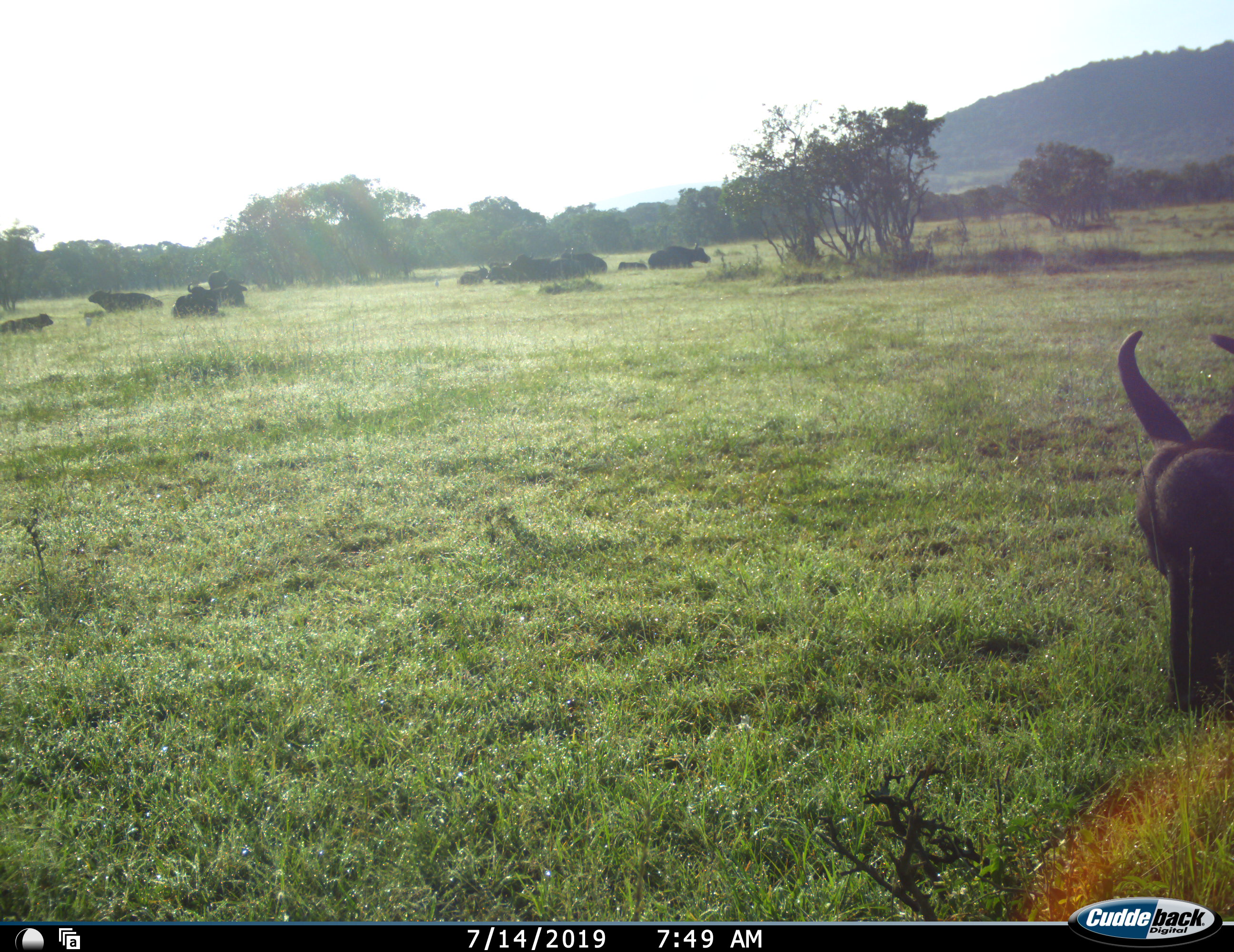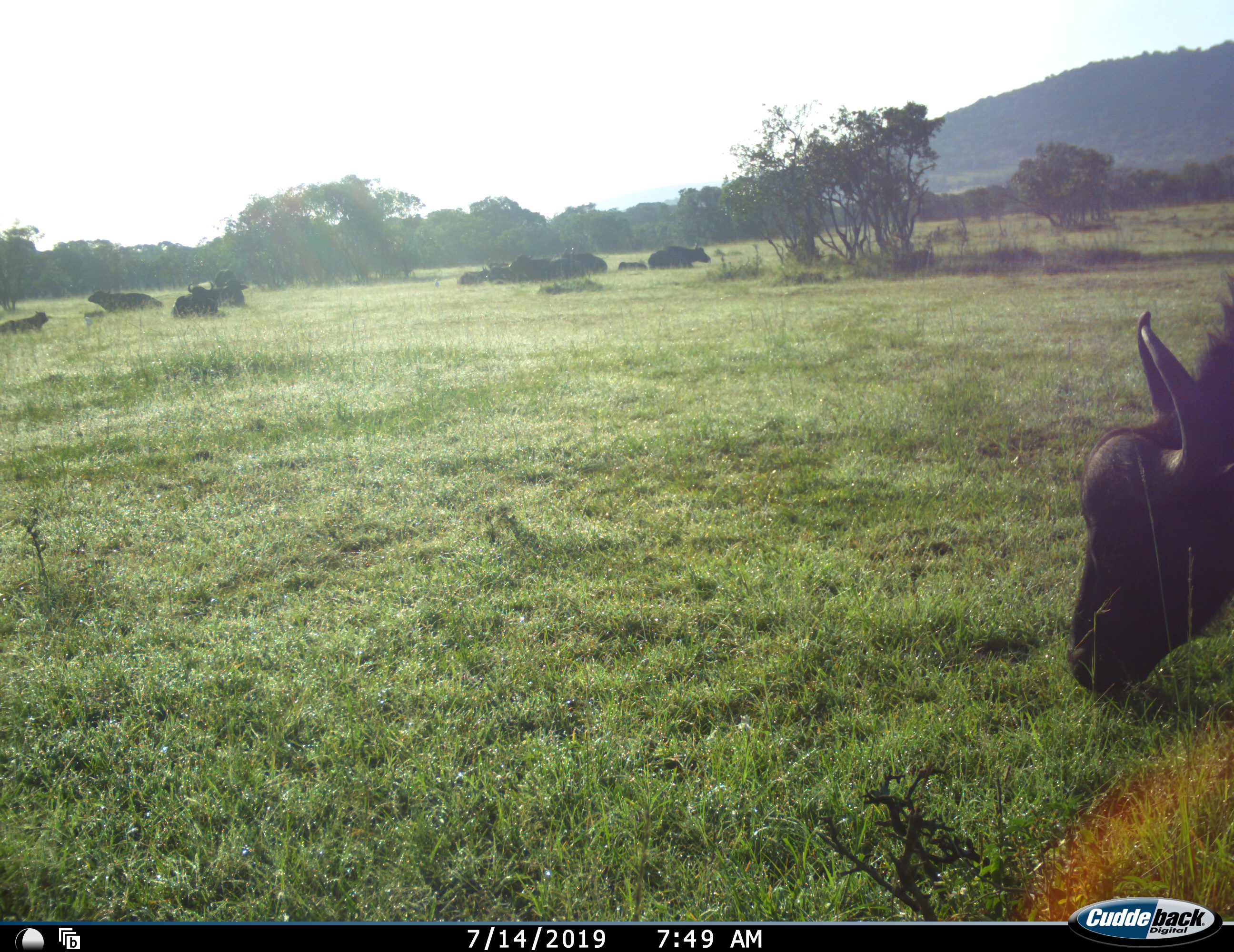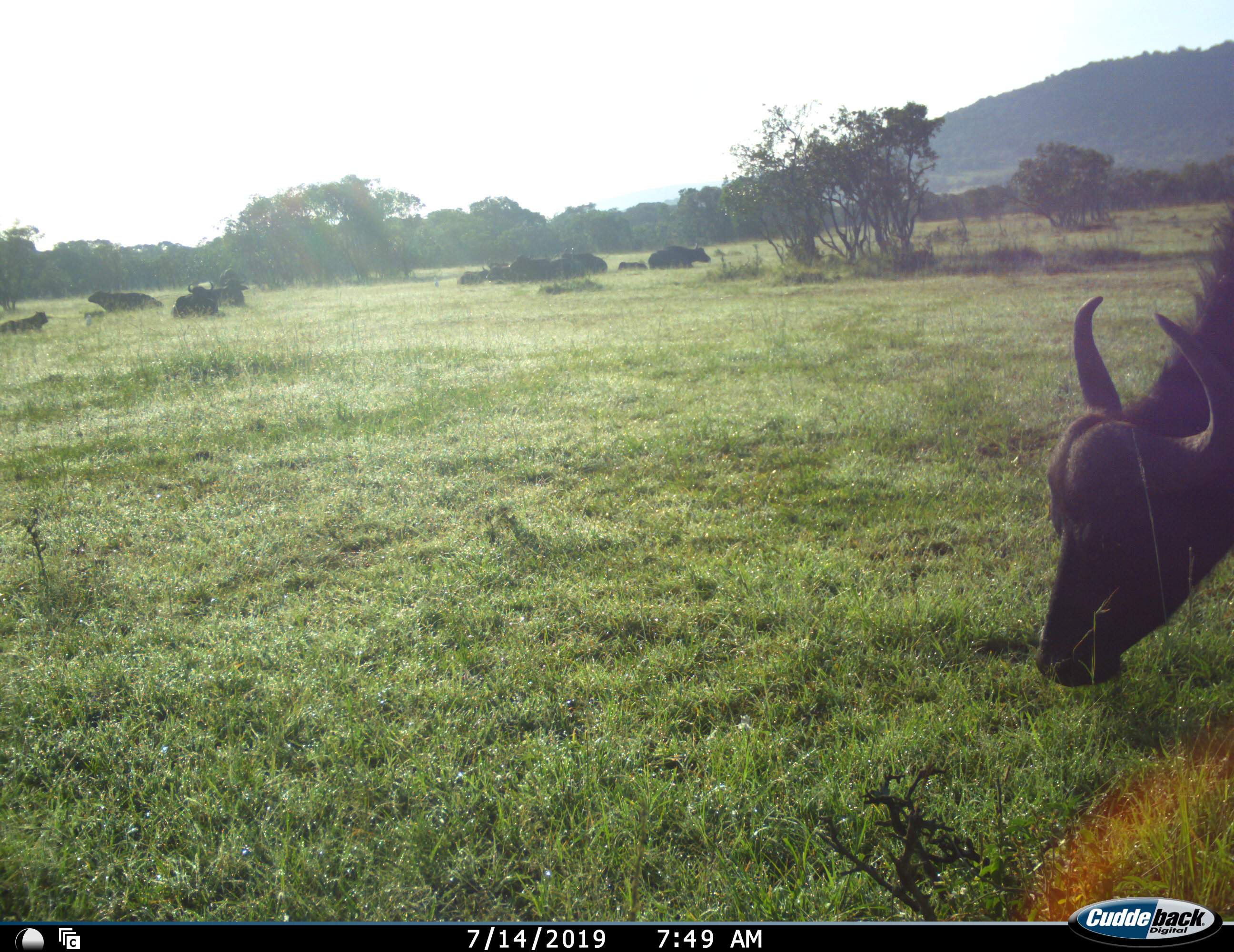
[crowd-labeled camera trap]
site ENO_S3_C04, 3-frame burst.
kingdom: Animalia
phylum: Chordata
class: Mammalia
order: Artiodactyla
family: Bovidae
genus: Syncerus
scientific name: Syncerus caffer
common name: african buffalo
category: buffalo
Buffalo (african buffalo) (Syncerus caffer), count 11-50. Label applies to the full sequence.